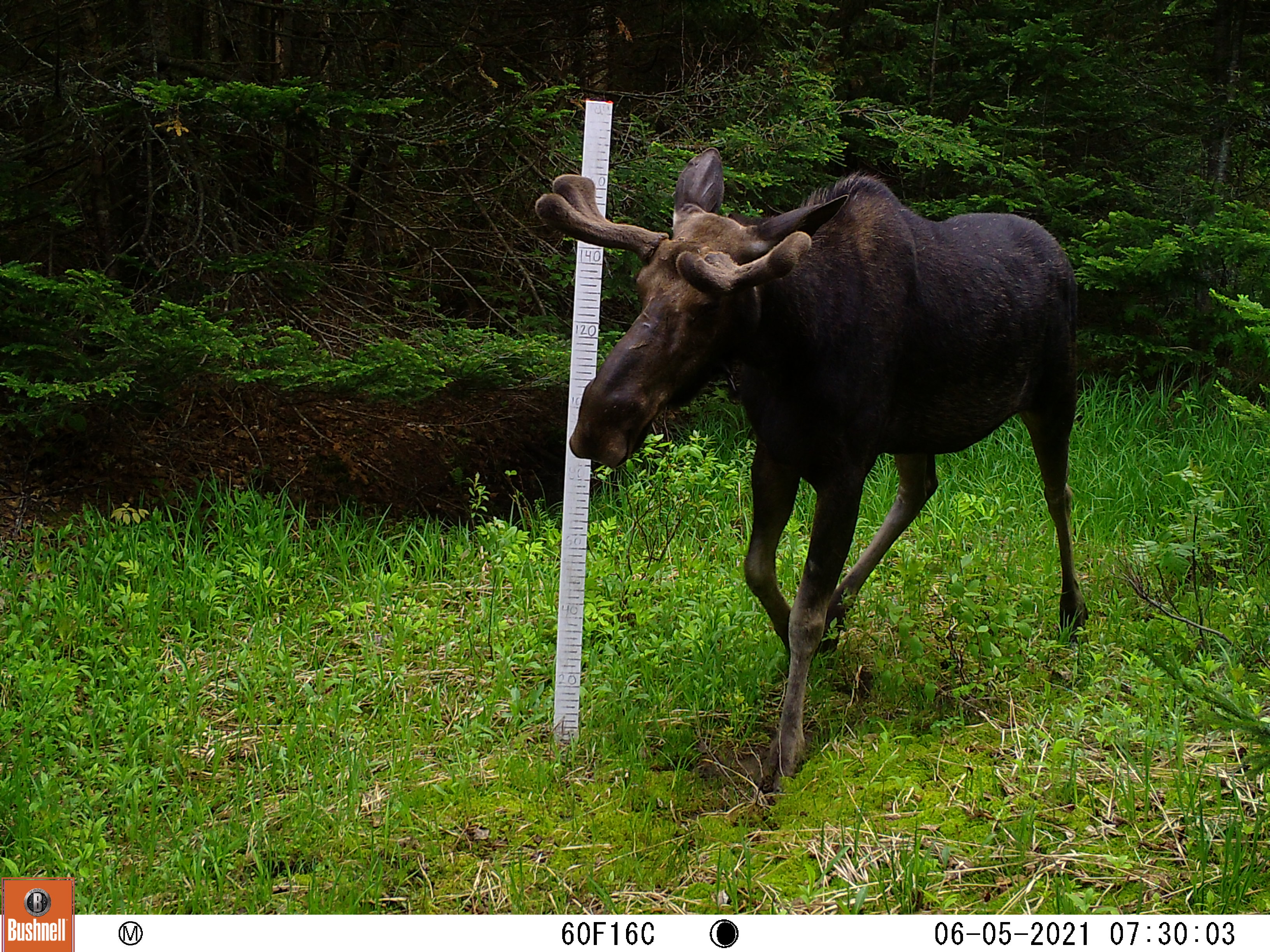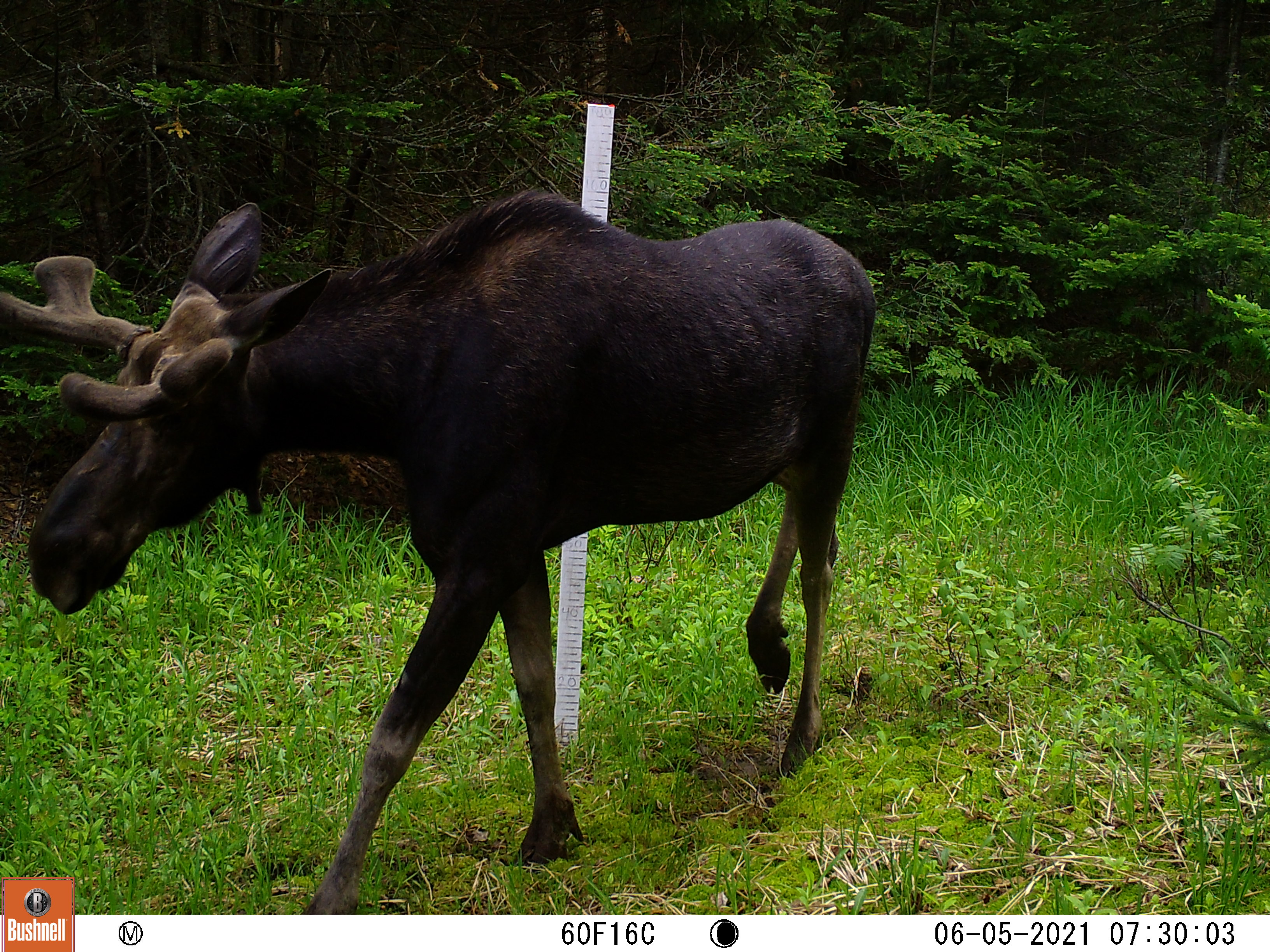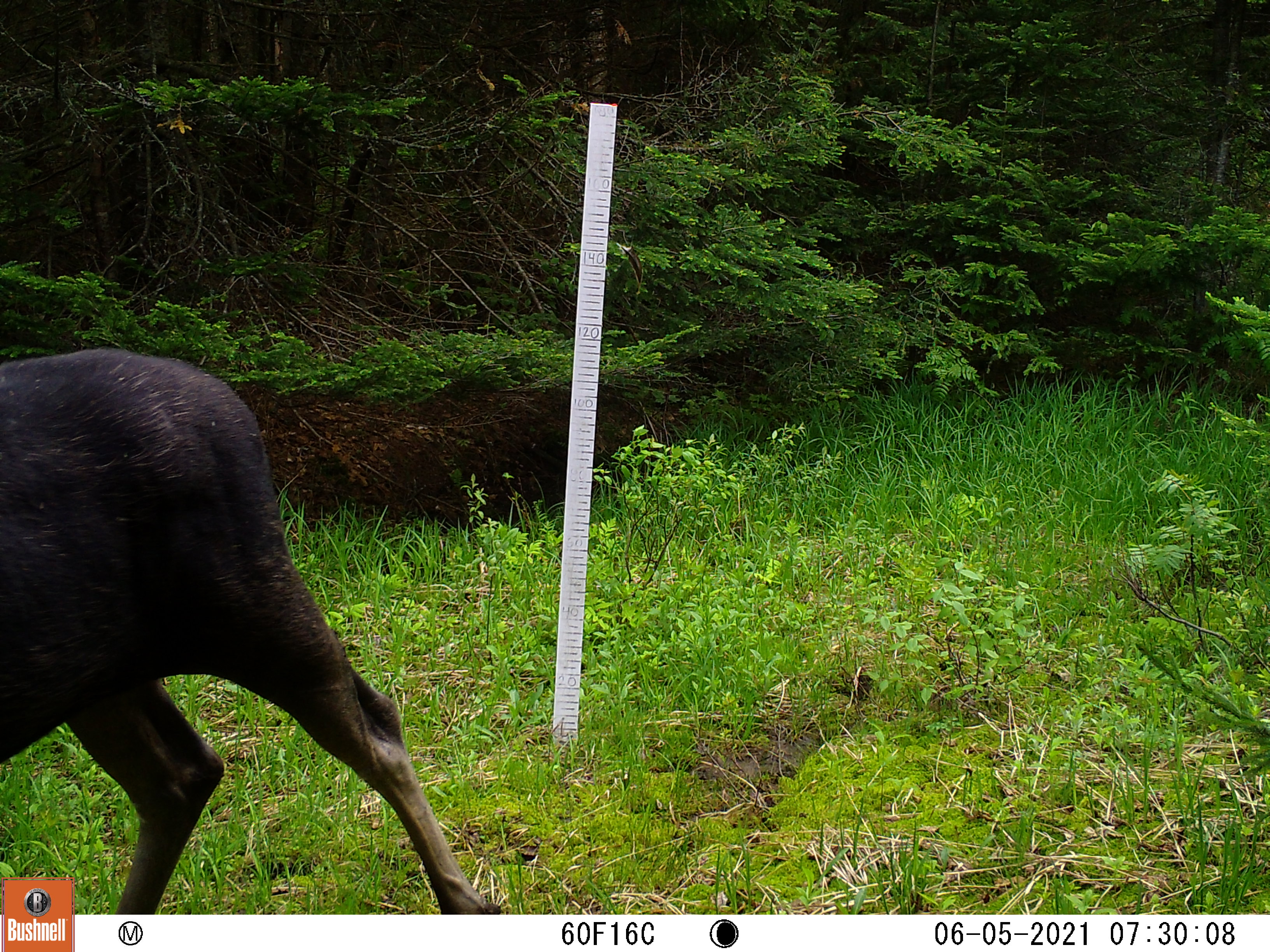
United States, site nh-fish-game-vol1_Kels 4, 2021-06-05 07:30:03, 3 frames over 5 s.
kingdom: Animalia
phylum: Chordata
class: Mammalia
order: Artiodactyla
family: Cervidae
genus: Alces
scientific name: Alces alces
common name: moose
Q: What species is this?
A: Moose (Alces alces).